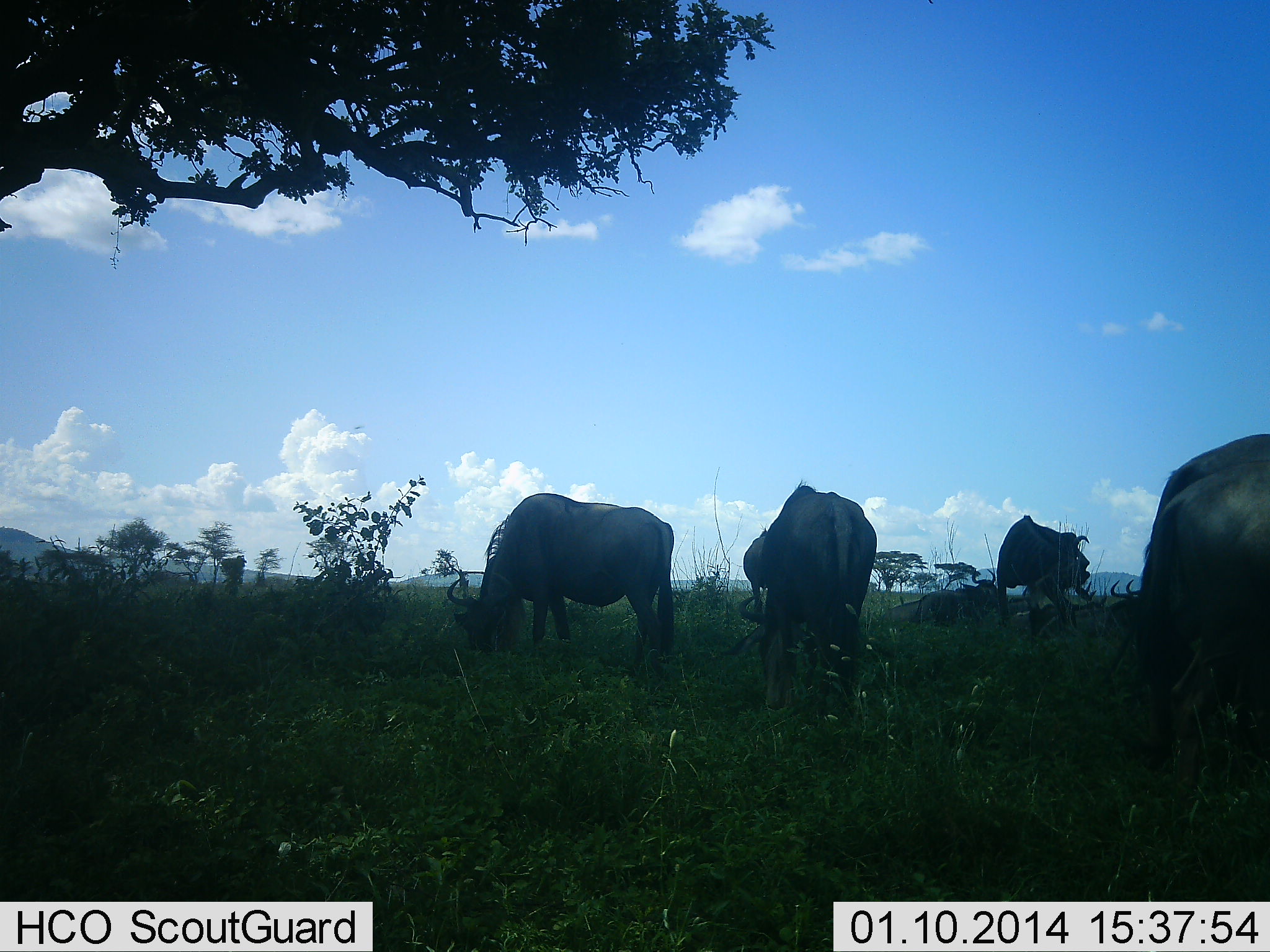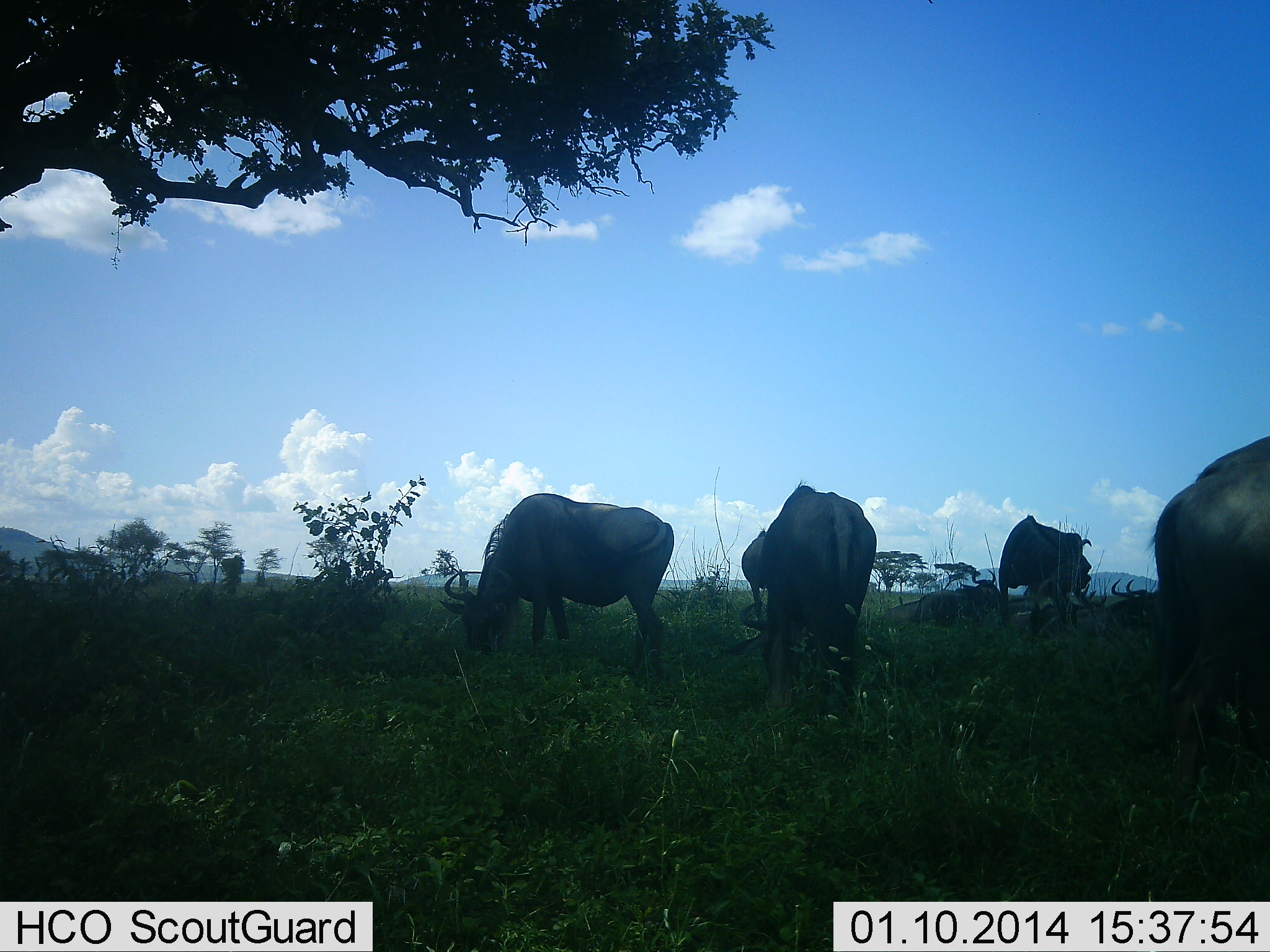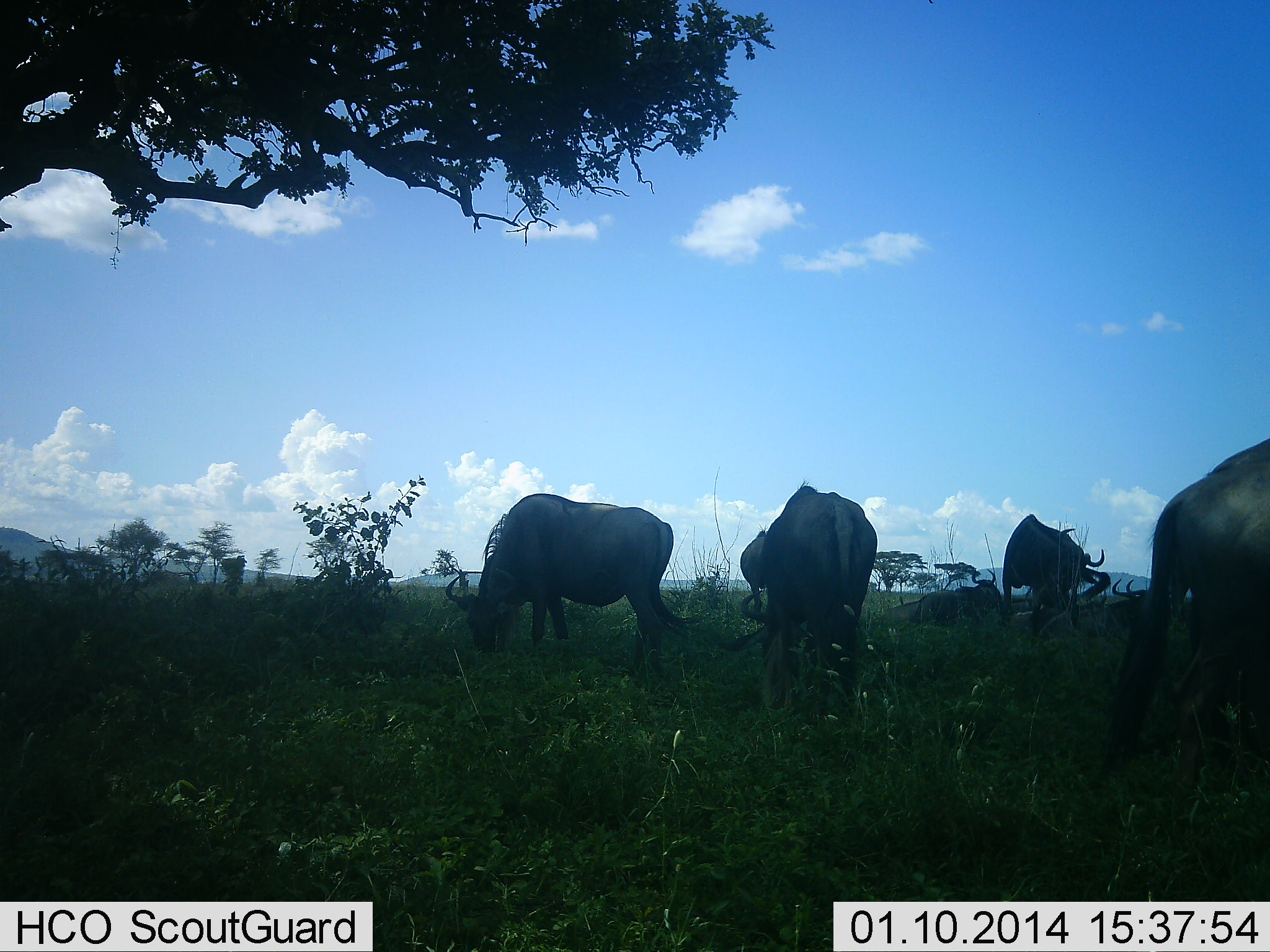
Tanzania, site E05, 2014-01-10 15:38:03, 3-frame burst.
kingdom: Animalia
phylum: Chordata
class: Mammalia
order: Artiodactyla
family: Bovidae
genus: Connochaetes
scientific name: Connochaetes taurinus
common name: blue wildebeest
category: wildebeest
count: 8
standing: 30%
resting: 80%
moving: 0%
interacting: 0%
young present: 0%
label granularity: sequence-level